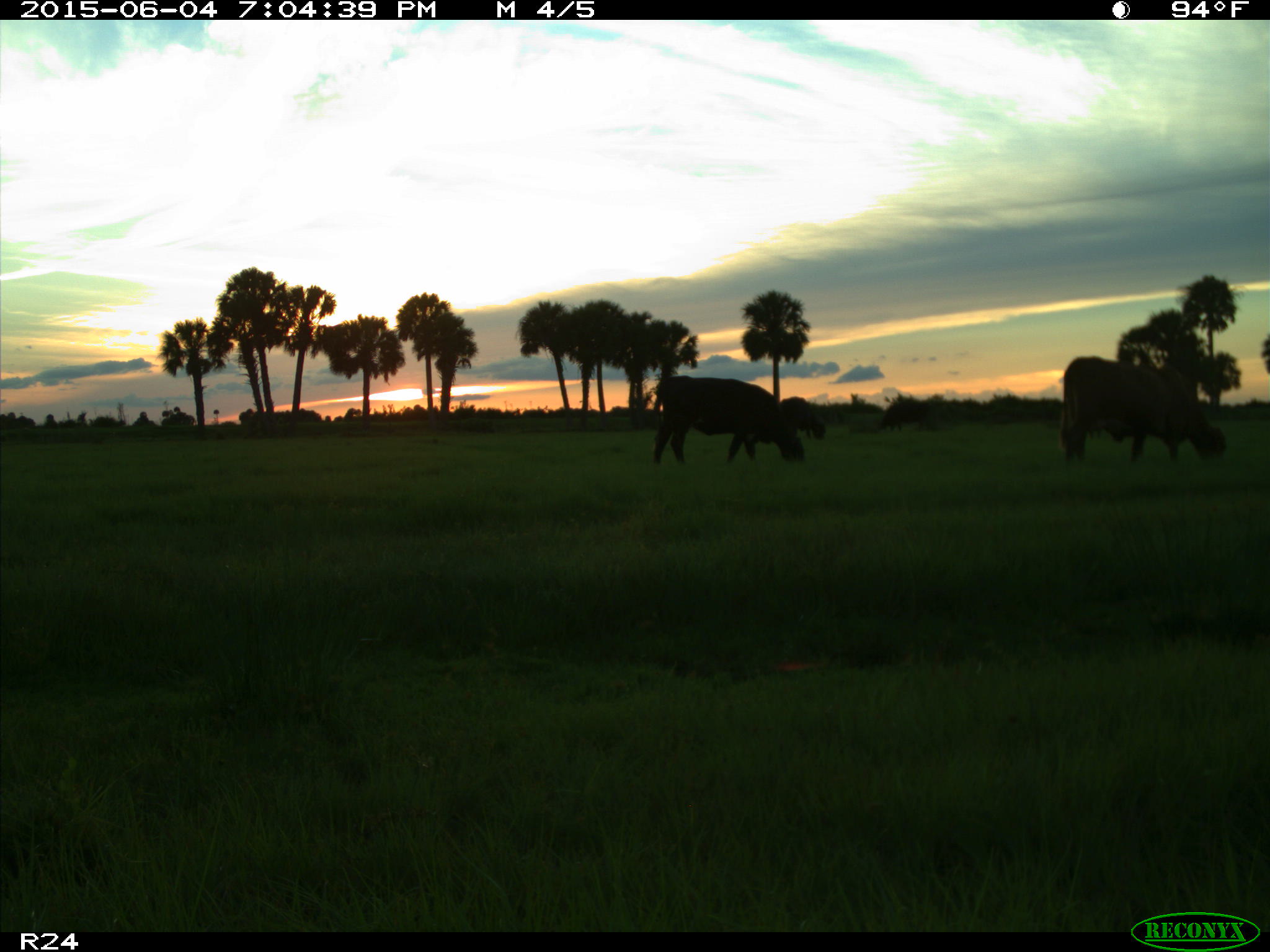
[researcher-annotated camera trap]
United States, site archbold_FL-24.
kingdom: Animalia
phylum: Chordata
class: Mammalia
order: Artiodactyla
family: Bovidae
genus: Bos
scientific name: Bos taurus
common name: domestic cow